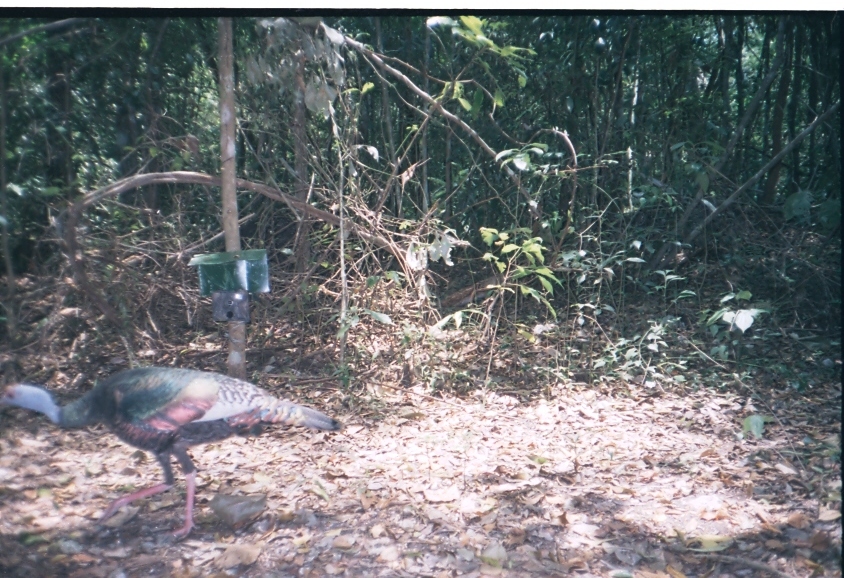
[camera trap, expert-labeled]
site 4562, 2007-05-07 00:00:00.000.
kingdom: Animalia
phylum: Chordata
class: Aves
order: Galliformes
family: Phasianidae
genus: Meleagris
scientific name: Meleagris ocellata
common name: ocellated turkey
Meleagris ocellata (ocellated turkey), count 1.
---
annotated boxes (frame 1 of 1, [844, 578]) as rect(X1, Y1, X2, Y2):
meleagris ocellata: rect(0, 365, 338, 538)